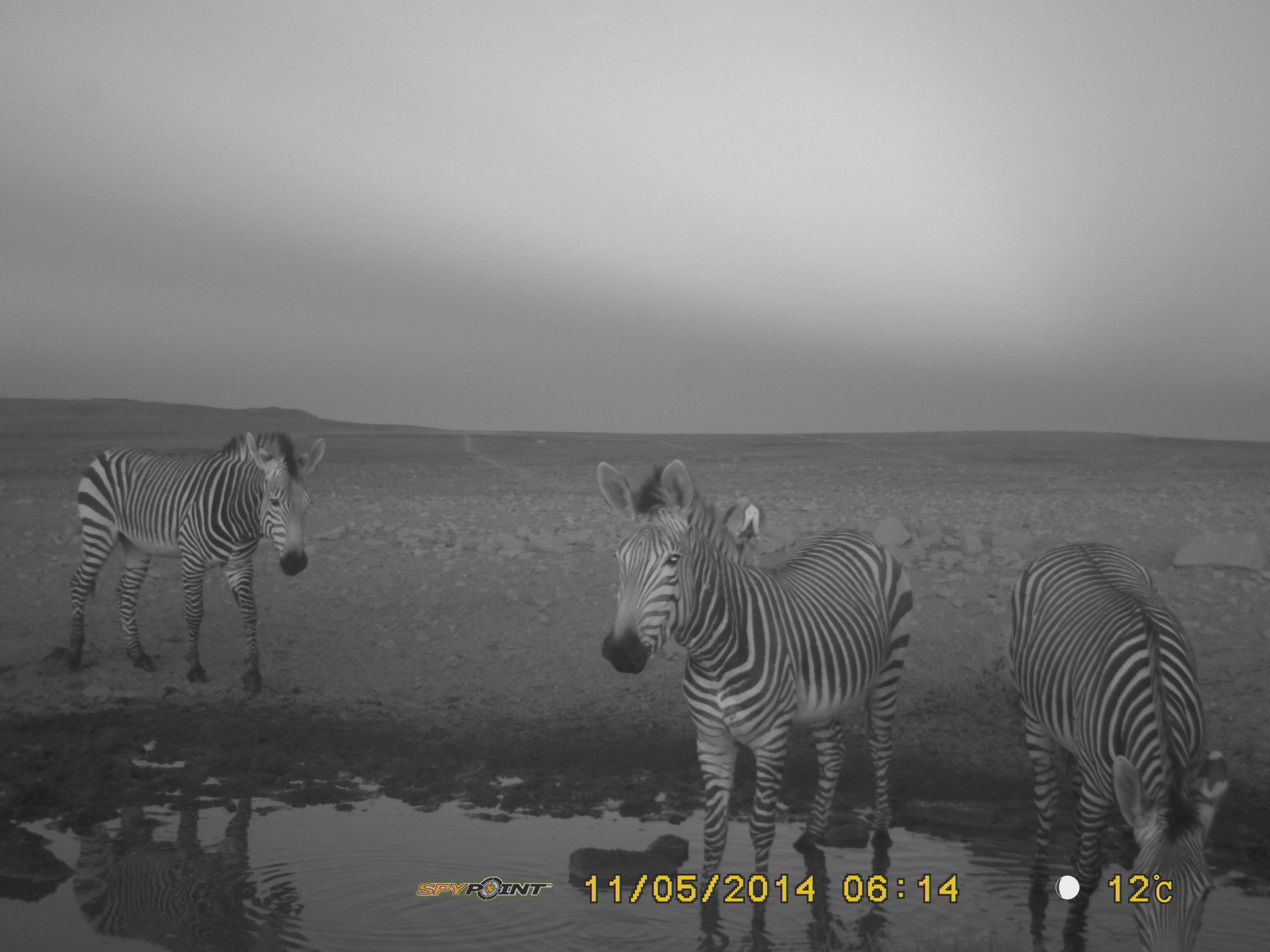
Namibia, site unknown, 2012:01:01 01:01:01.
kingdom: Animalia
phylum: Chordata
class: Mammalia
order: Perissodactyla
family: Equidae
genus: Equus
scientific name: Equus zebra hartmannae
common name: hartmann's mountain zebra